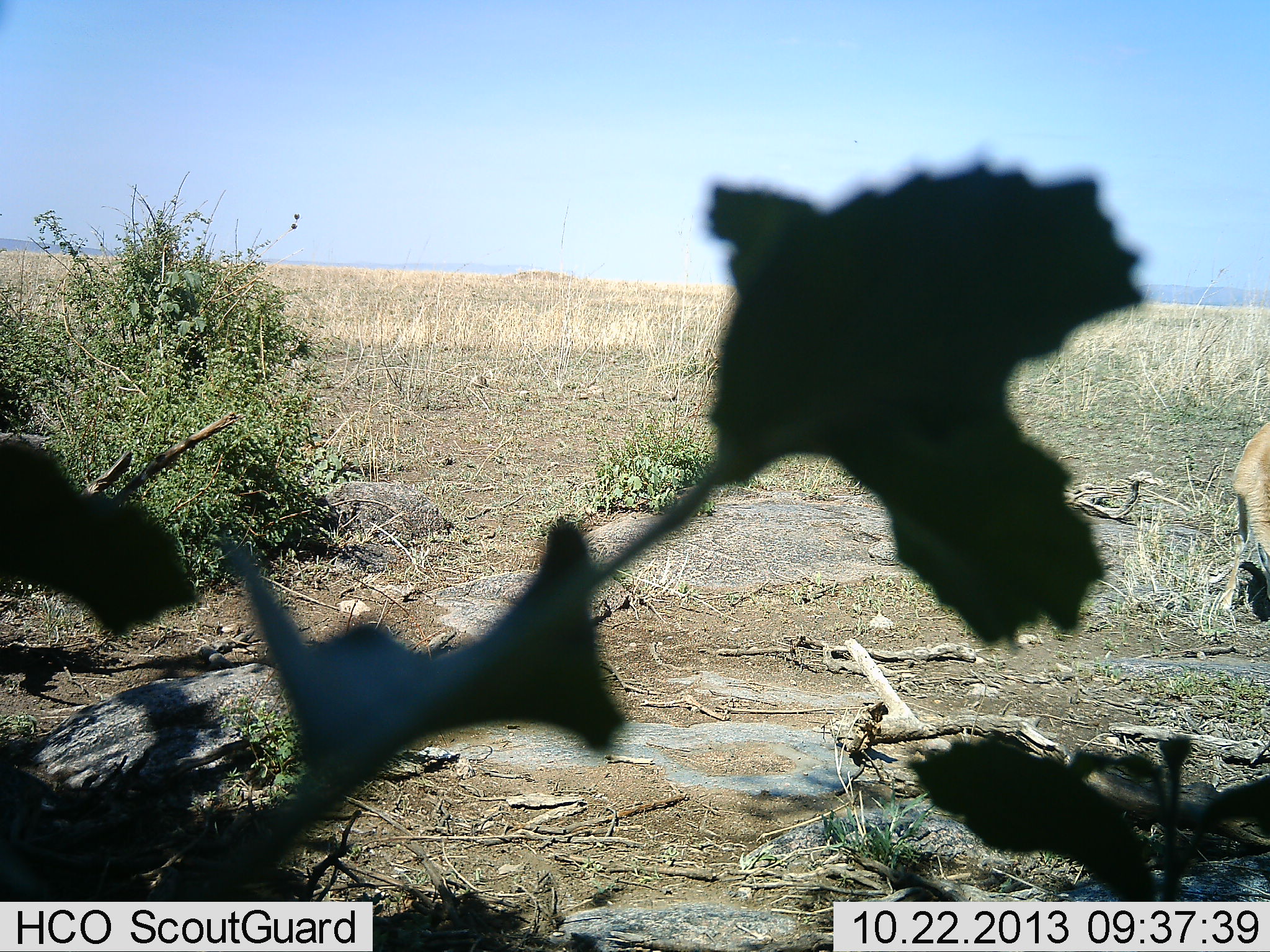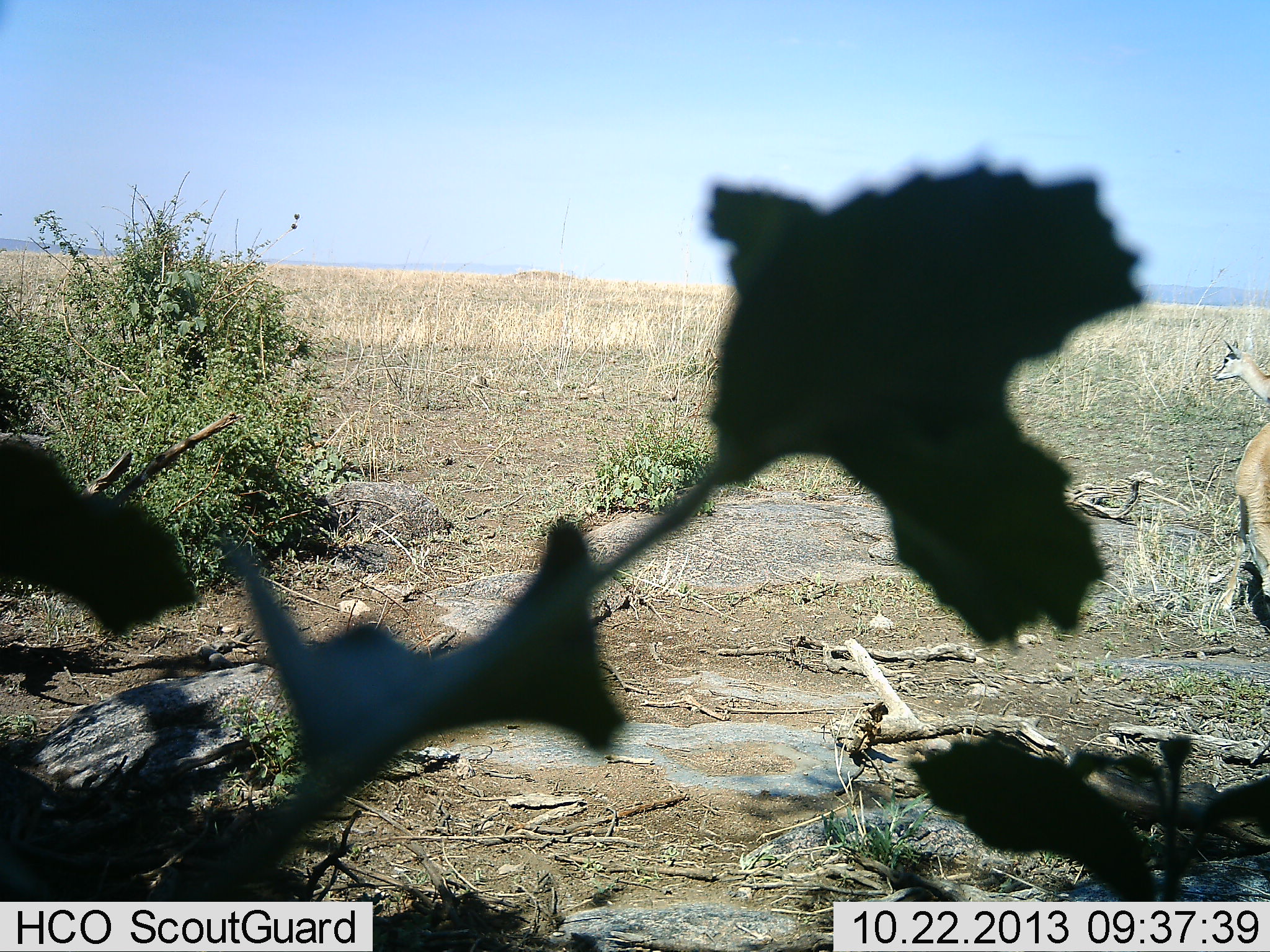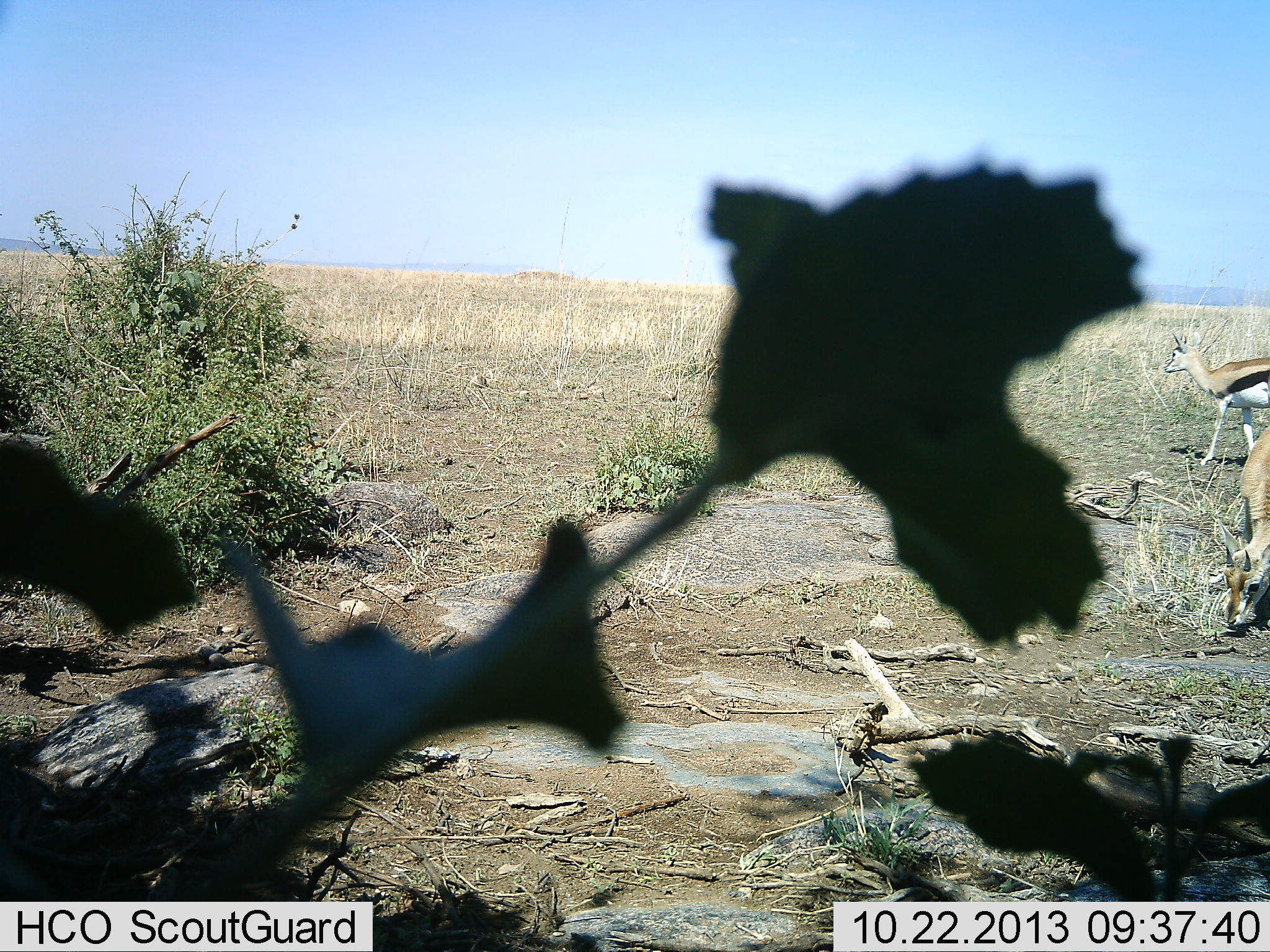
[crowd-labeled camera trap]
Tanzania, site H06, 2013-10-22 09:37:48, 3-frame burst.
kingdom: Animalia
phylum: Chordata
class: Mammalia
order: Artiodactyla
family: Bovidae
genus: Eudorcas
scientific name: Eudorcas thomsonii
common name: thomson's gazelle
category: gazellethomsons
Gazellethomsons (thomson's gazelle) (Eudorcas thomsonii), count 2. Behavior (volunteer vote fractions): standing 42%, resting 0%, moving 75%, interacting 0%. Young present (vote fraction): 0%. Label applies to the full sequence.